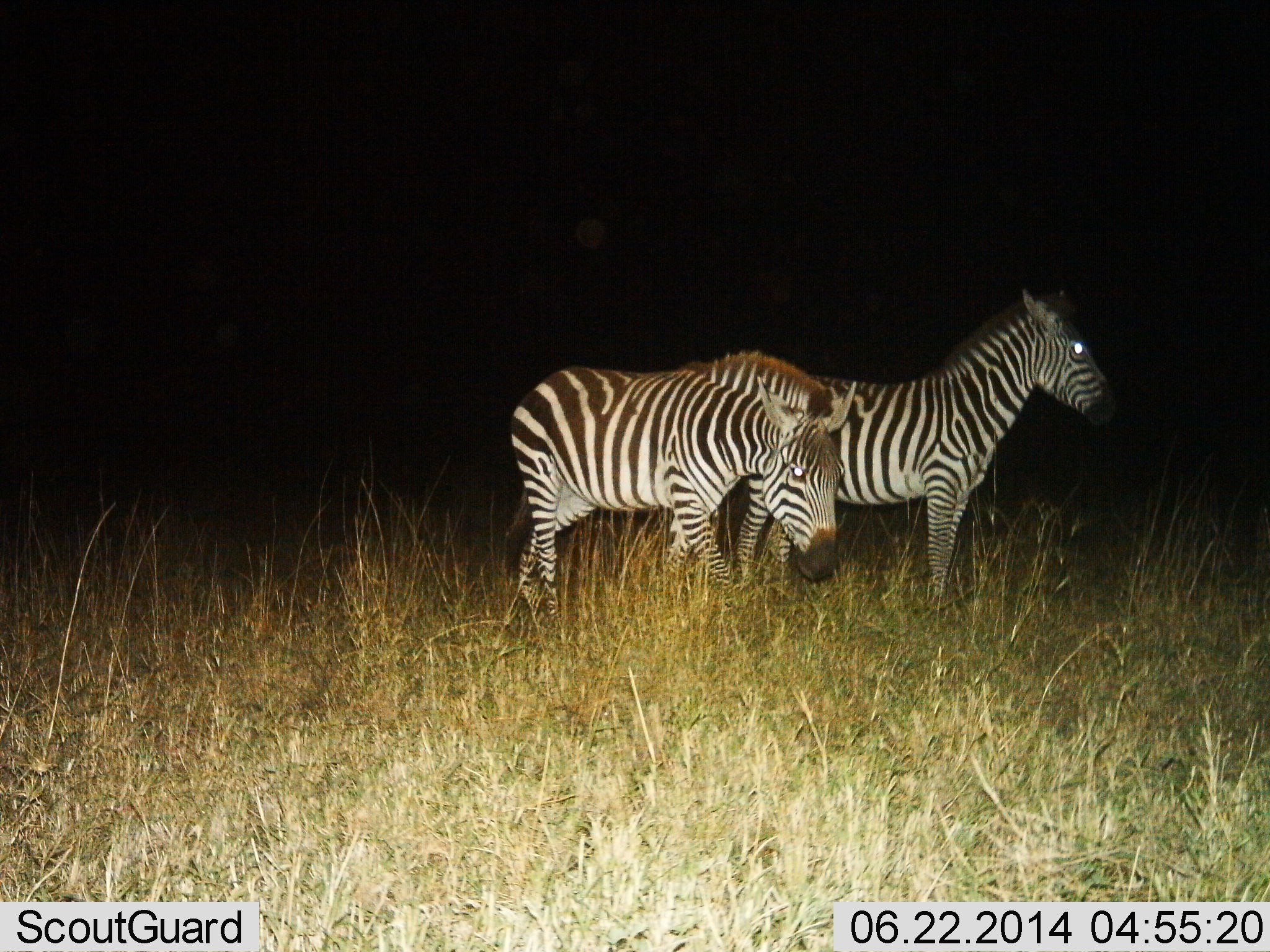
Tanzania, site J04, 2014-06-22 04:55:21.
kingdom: Animalia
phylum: Chordata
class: Mammalia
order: Perissodactyla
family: Equidae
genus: Equus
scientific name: Equus quagga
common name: plains zebra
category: zebra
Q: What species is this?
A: Zebra (plains zebra) (Equus quagga).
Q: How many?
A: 2.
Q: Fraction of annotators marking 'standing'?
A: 100%.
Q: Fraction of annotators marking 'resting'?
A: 0%.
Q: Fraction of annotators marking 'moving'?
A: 20%.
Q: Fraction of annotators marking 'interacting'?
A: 0%.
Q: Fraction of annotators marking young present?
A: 0%.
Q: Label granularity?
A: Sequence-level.